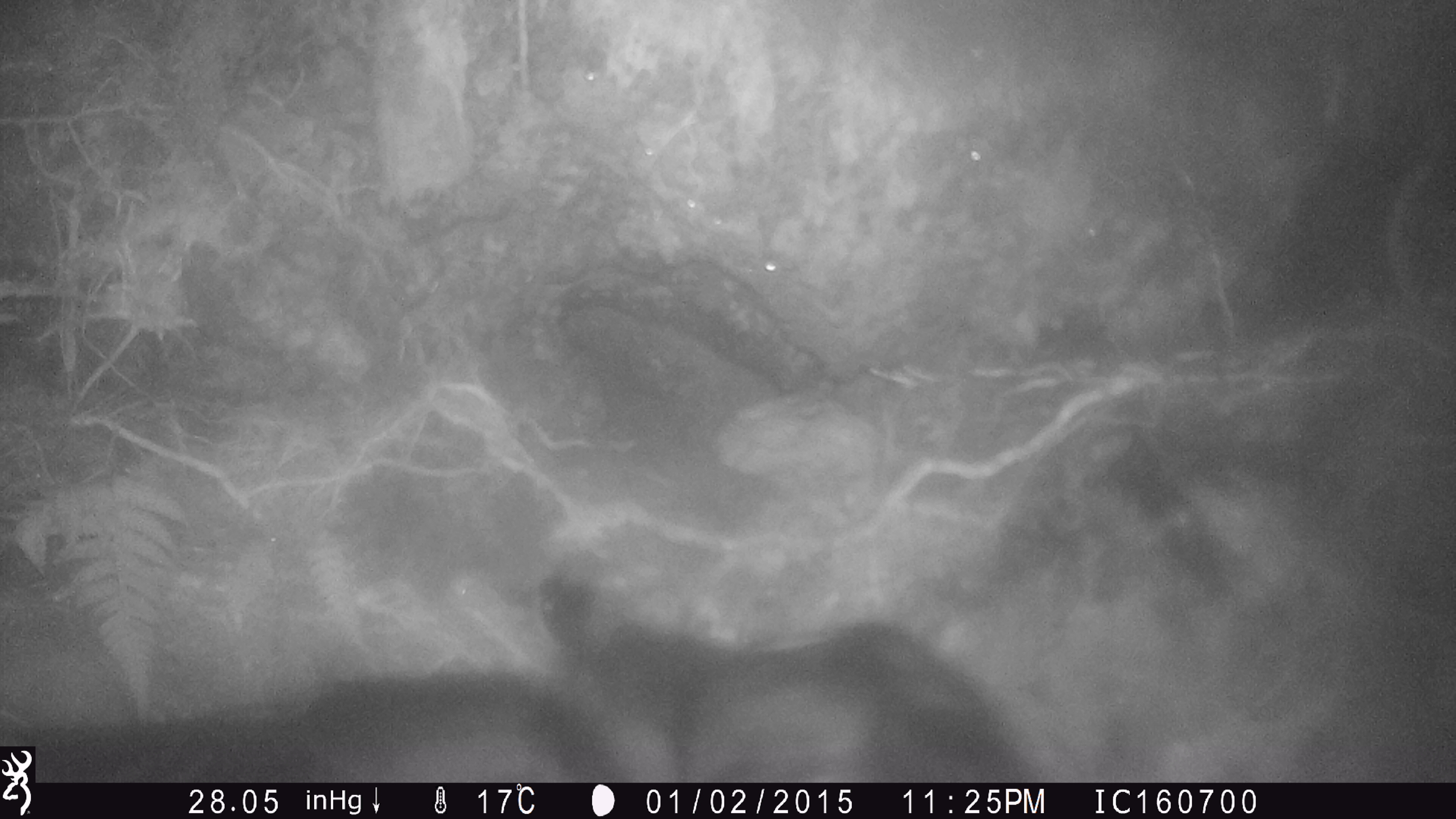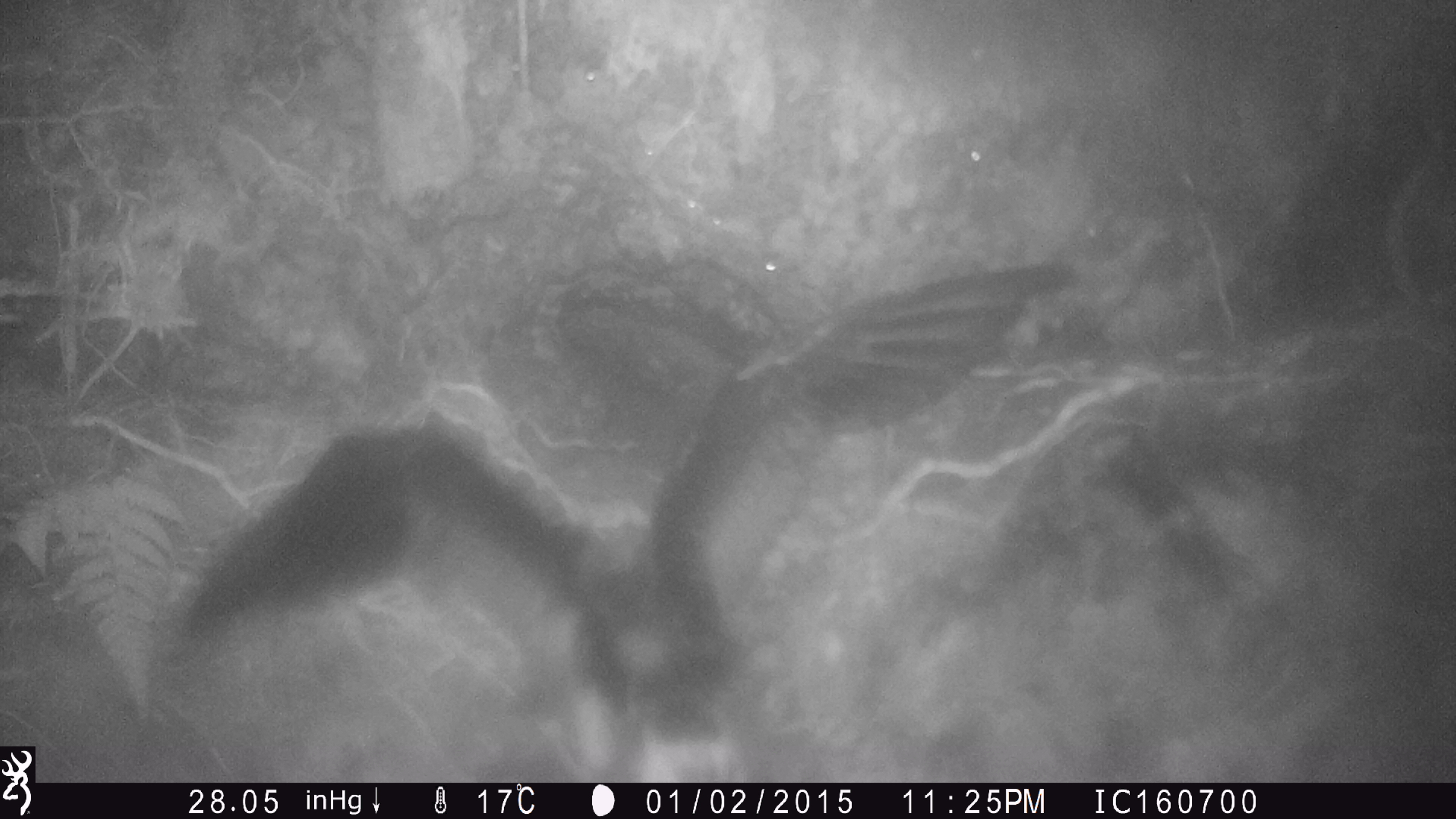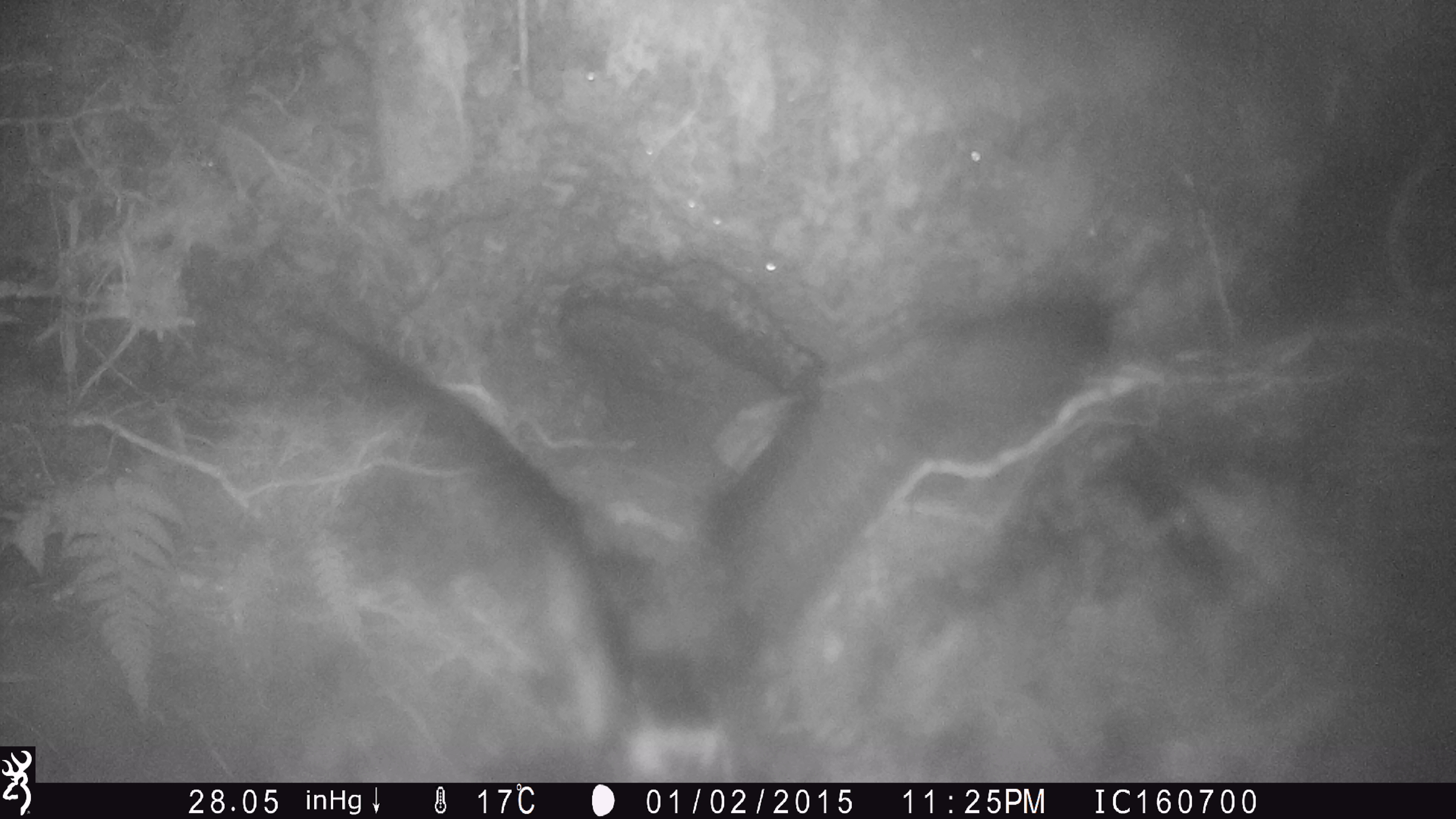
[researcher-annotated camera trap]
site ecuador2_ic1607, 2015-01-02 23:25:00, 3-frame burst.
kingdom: Animalia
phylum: Chordata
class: Aves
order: Procellariiformes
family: Procellariidae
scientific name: Procellariidae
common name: petrel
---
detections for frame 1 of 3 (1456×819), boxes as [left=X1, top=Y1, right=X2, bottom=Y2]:
petrel: [left=43, top=570, right=1083, bottom=790]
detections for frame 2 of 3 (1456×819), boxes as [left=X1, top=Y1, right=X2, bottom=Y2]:
petrel: [left=174, top=256, right=1098, bottom=781]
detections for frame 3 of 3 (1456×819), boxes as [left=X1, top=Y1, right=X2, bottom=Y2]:
petrel: [left=291, top=274, right=1127, bottom=783]